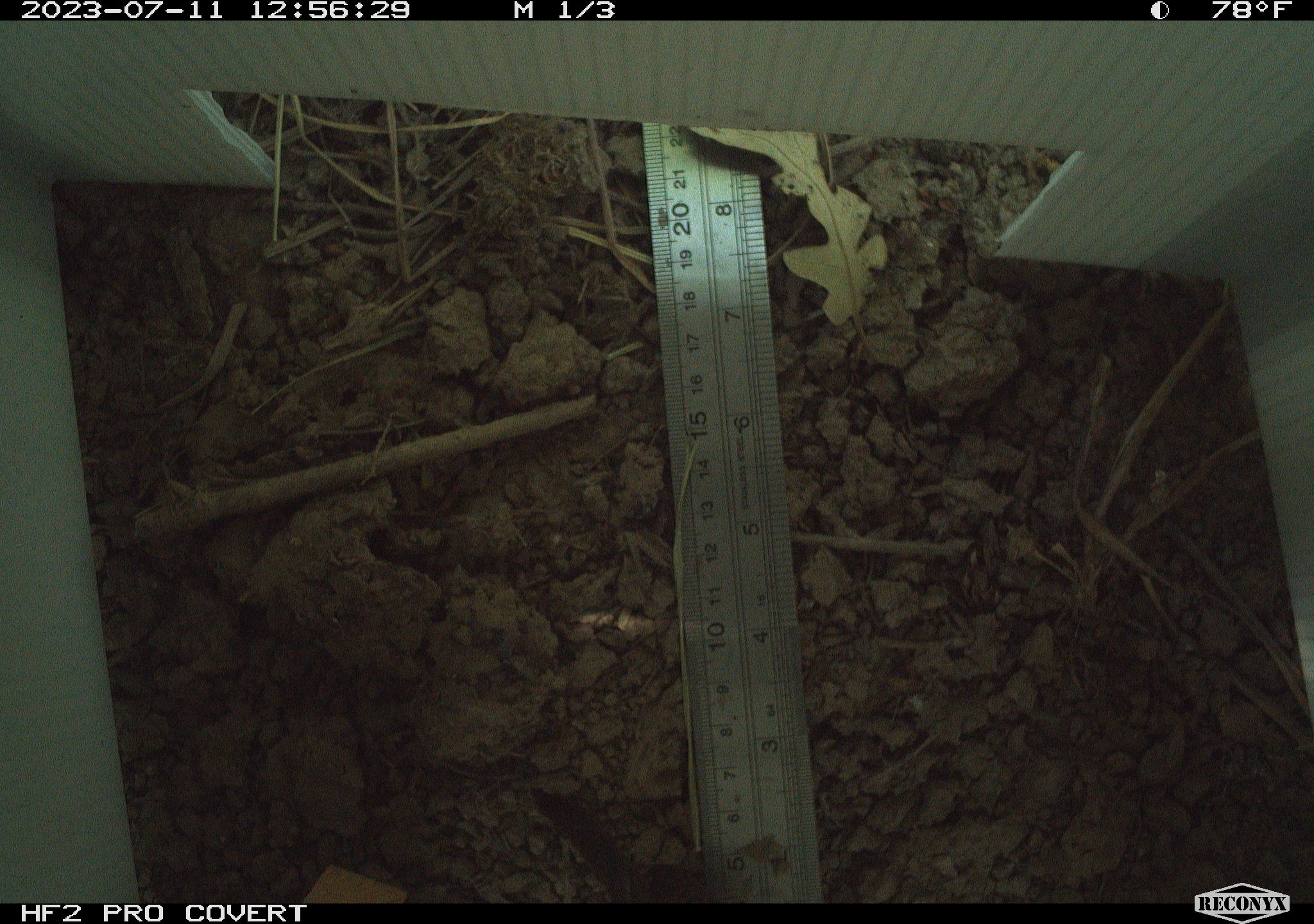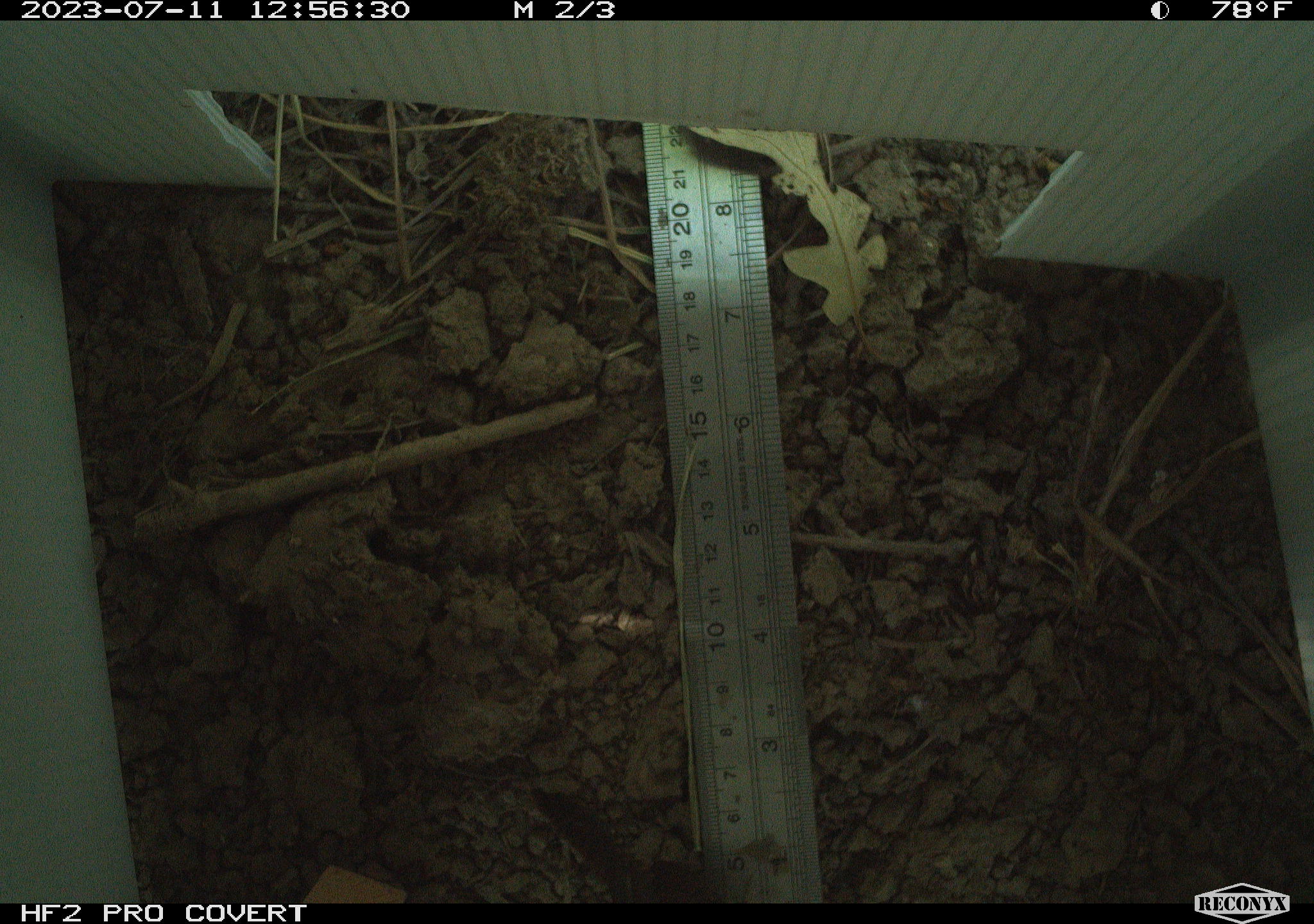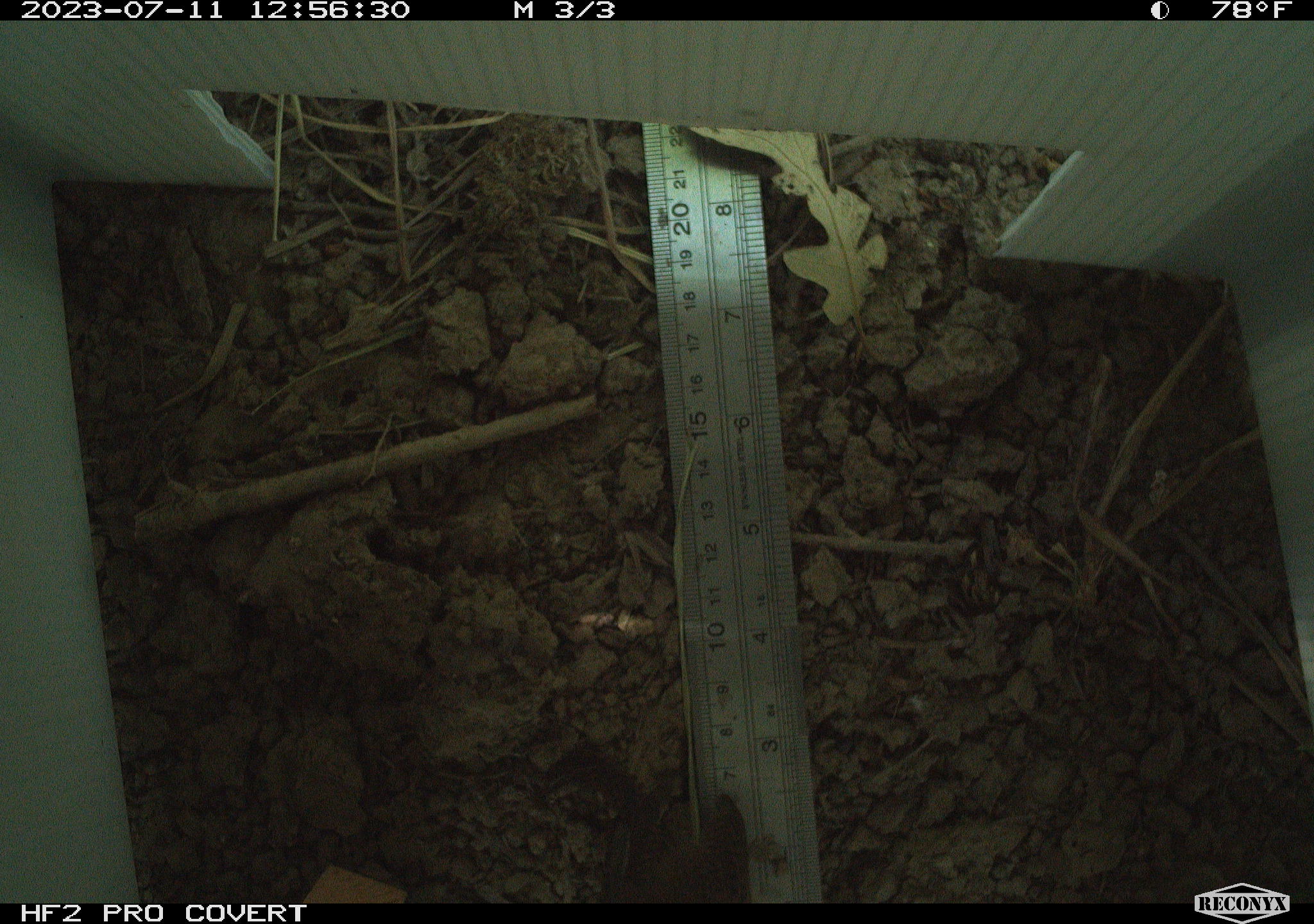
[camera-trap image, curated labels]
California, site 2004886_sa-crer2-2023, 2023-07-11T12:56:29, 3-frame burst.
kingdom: Animalia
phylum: Chordata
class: Aves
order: Passeriformes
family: Troglodytidae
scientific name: Troglodytidae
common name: wren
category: troglodytidae family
Troglodytidae family (wren) (Troglodytidae).